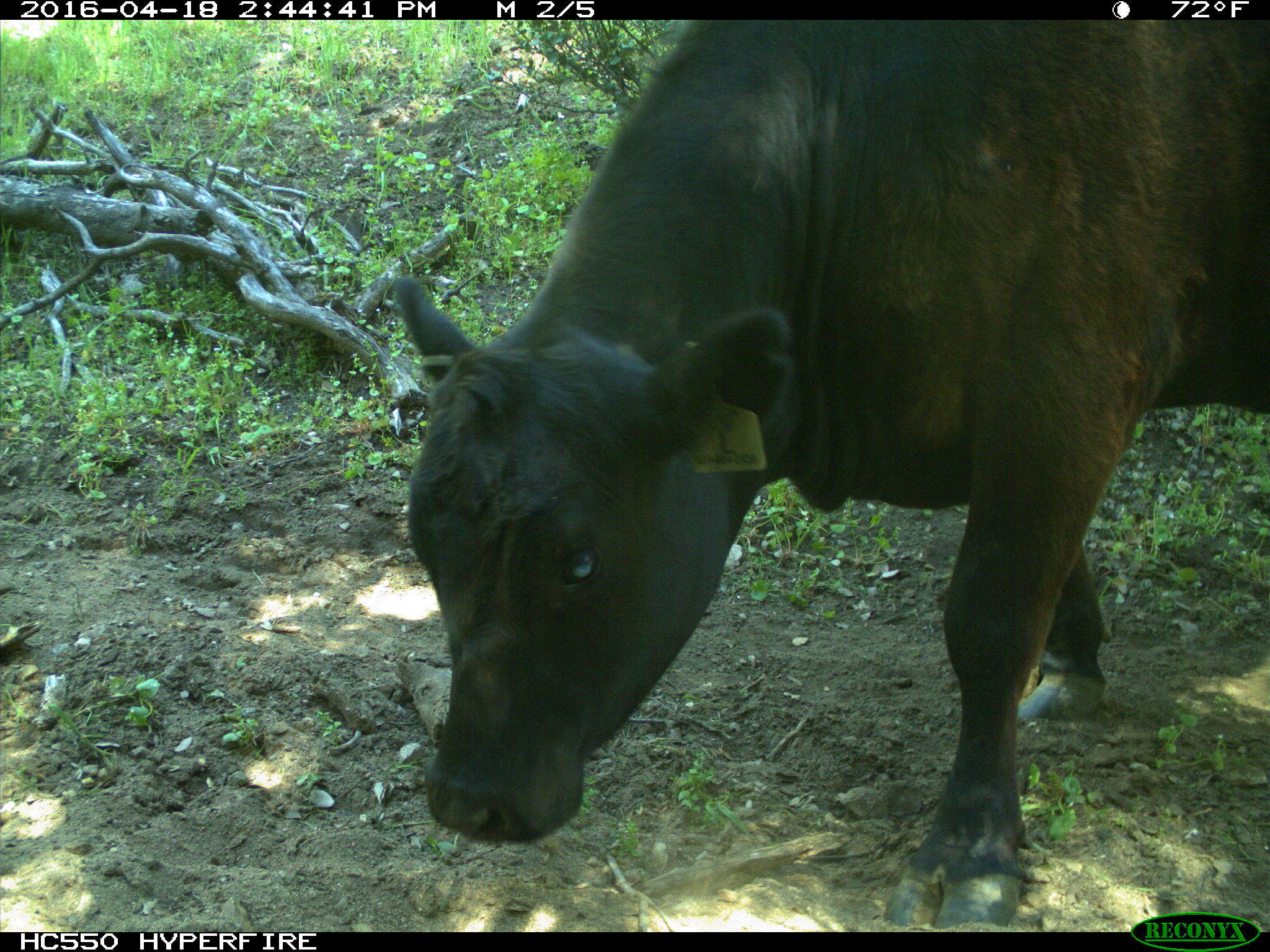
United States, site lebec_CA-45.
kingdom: Animalia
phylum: Chordata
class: Mammalia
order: Artiodactyla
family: Bovidae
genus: Bos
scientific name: Bos taurus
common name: domestic cow